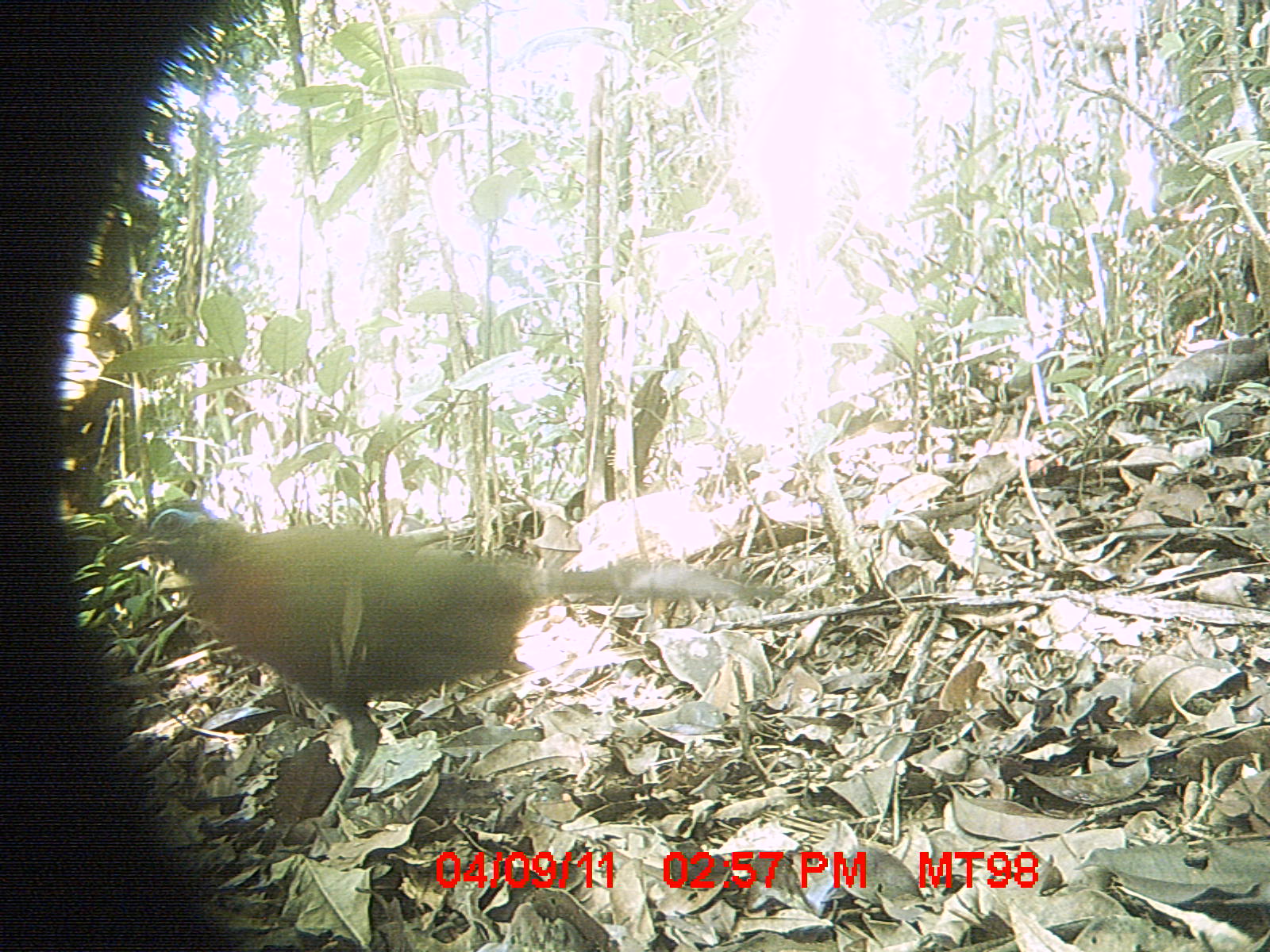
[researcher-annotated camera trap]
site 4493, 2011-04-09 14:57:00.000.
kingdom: Animalia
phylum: Chordata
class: Aves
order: Cuculiformes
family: Cuculidae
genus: Coua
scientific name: Coua serriana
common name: red-breasted coua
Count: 1.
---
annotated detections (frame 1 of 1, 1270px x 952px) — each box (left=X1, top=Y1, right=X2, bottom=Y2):
coua serriana: (left=117, top=491, right=789, bottom=825)